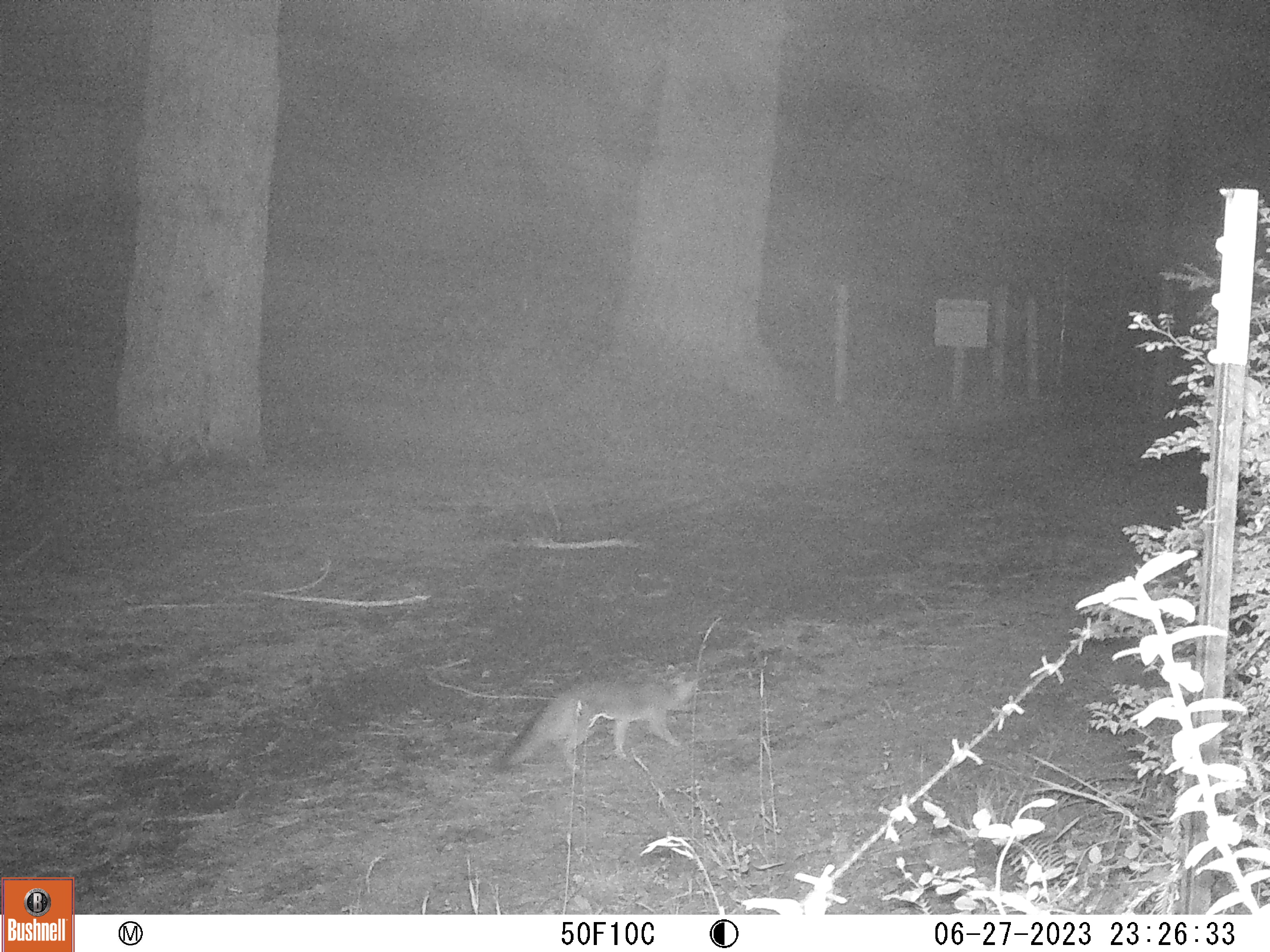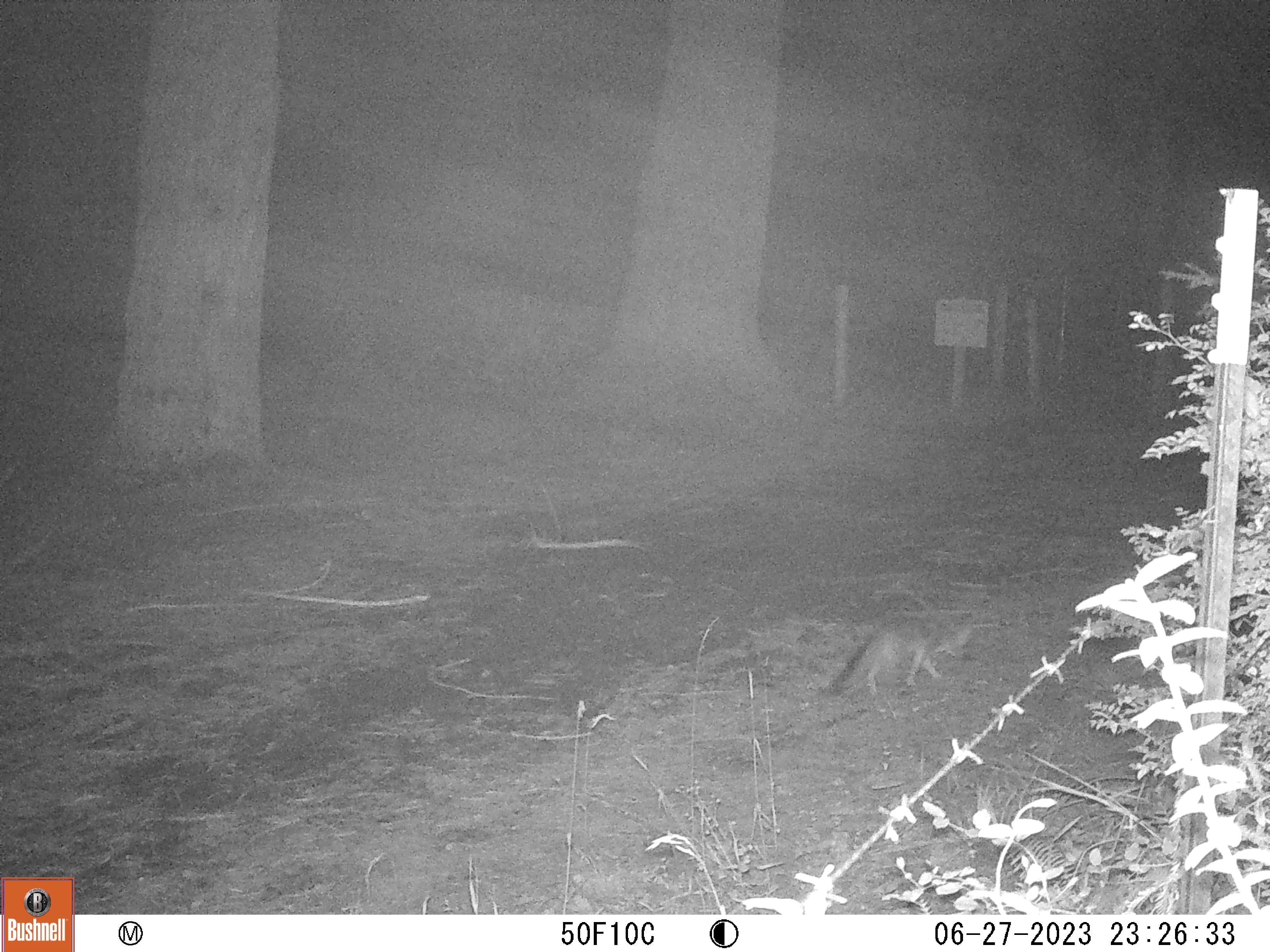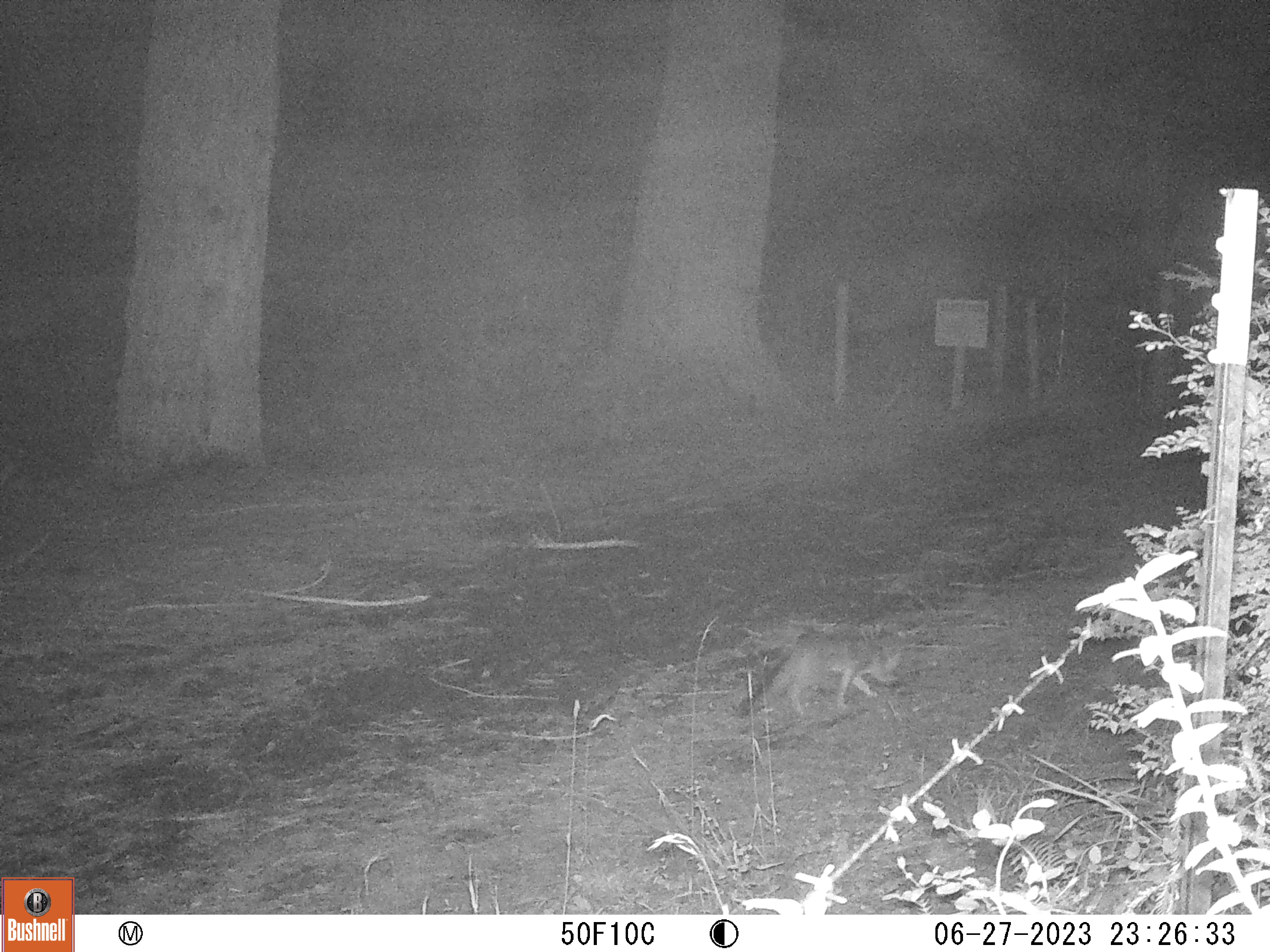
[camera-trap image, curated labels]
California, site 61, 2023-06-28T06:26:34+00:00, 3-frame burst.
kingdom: Animalia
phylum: Chordata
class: Mammalia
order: Carnivora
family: Canidae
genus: Urocyon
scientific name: Urocyon cinereoargenteus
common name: gray fox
Gray fox (Urocyon cinereoargenteus).